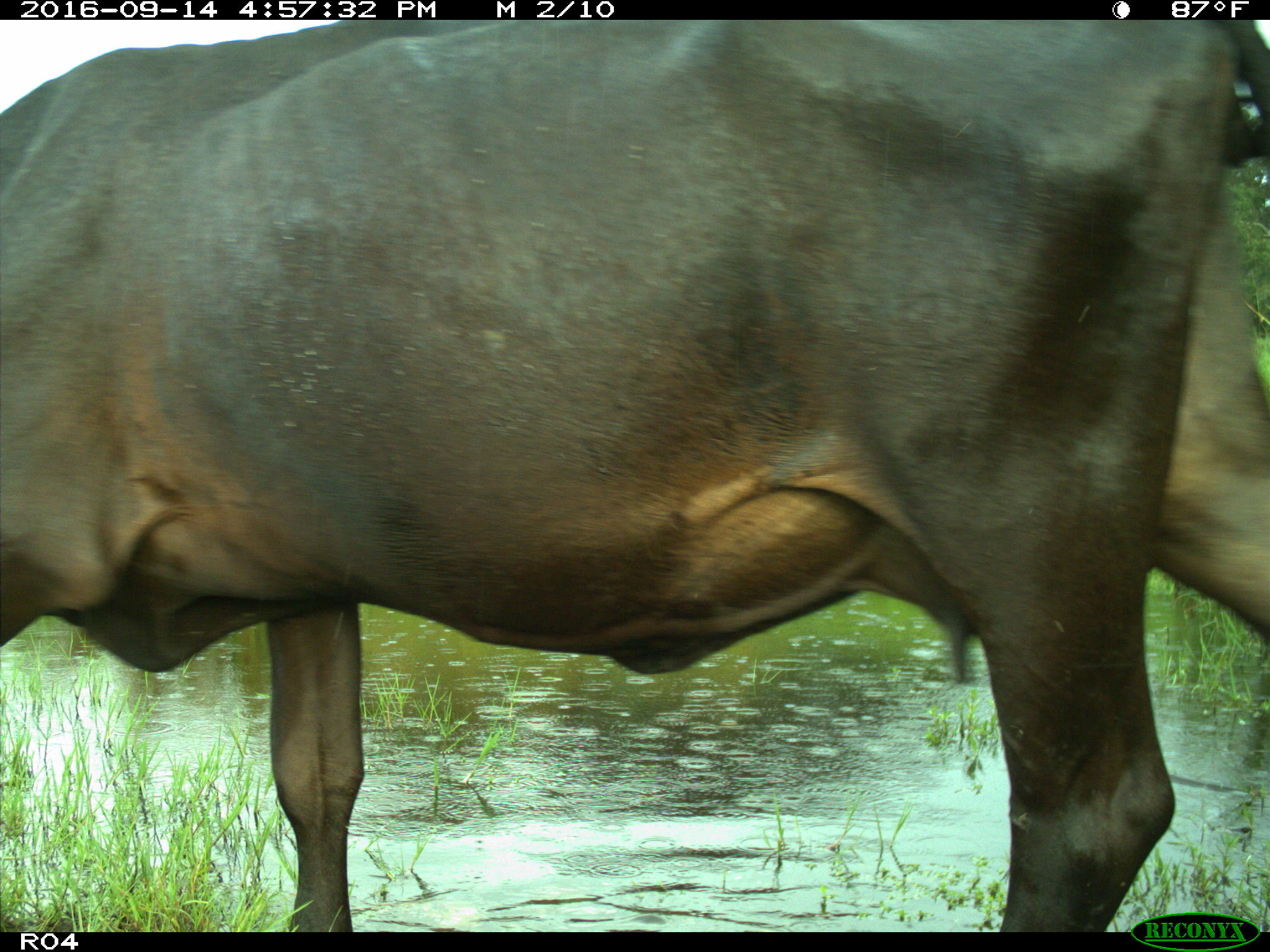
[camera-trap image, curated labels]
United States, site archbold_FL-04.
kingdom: Animalia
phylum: Chordata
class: Mammalia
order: Artiodactyla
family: Bovidae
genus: Bos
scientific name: Bos taurus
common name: domestic cow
Bos taurus (domestic cow).